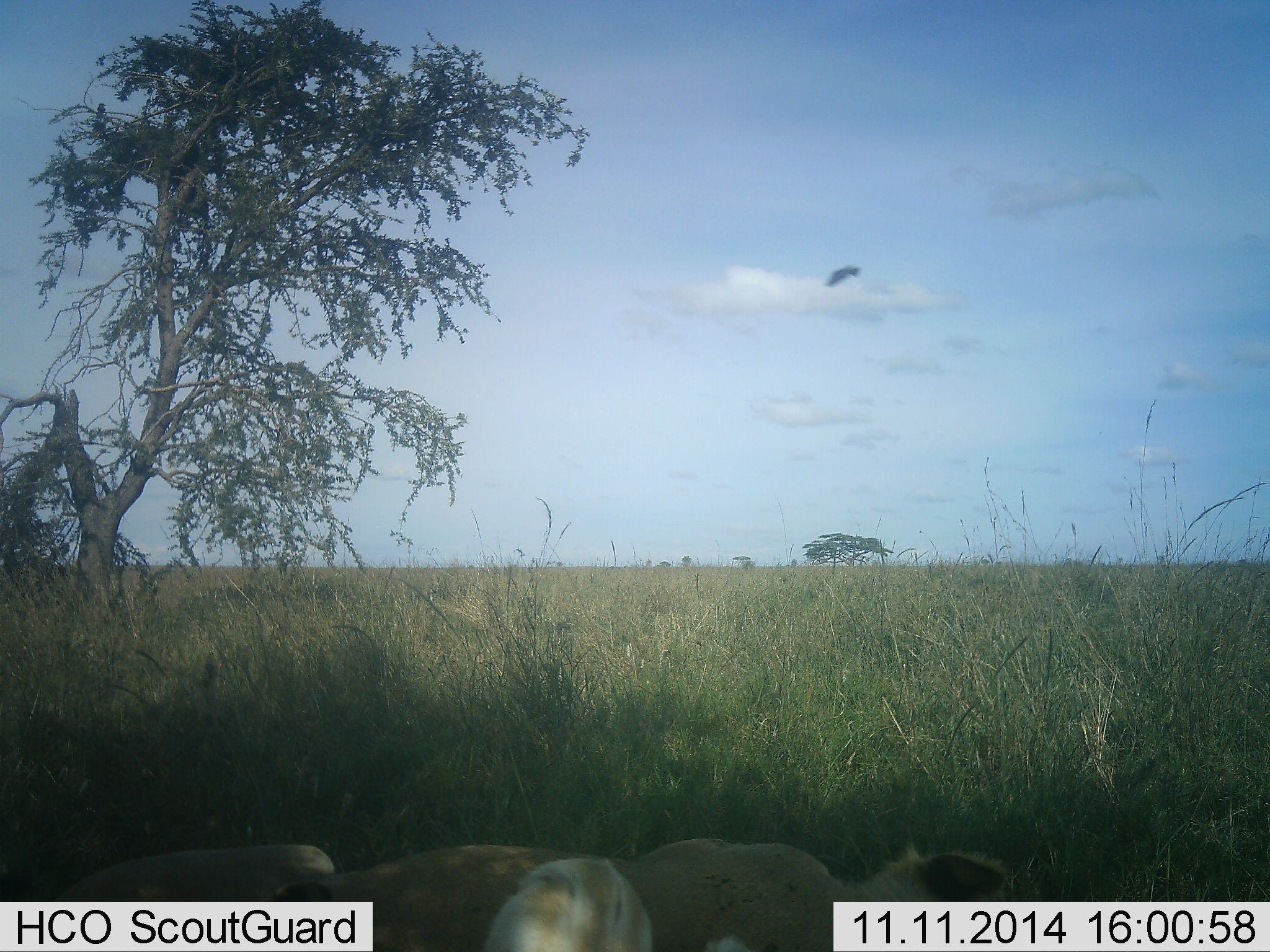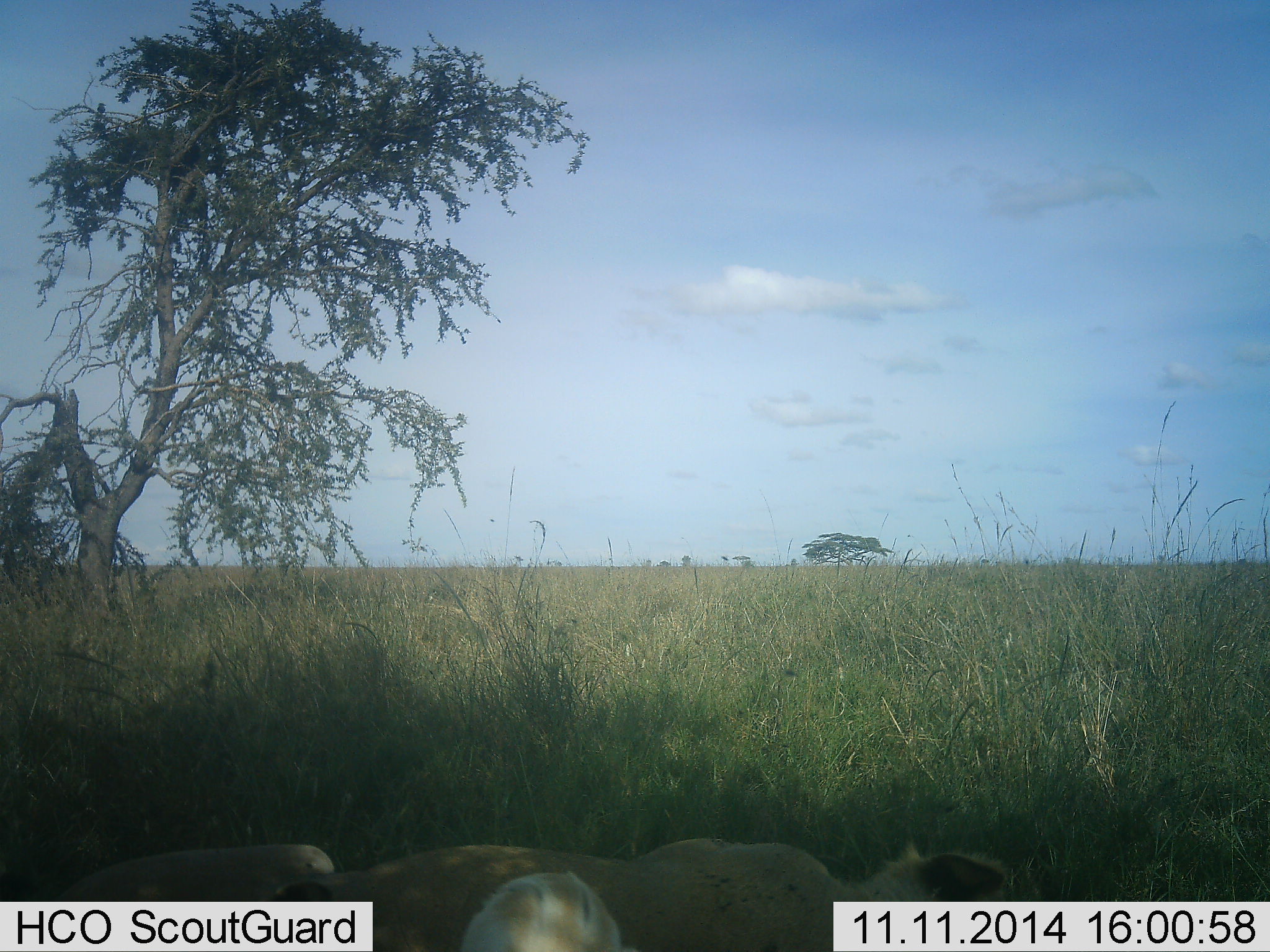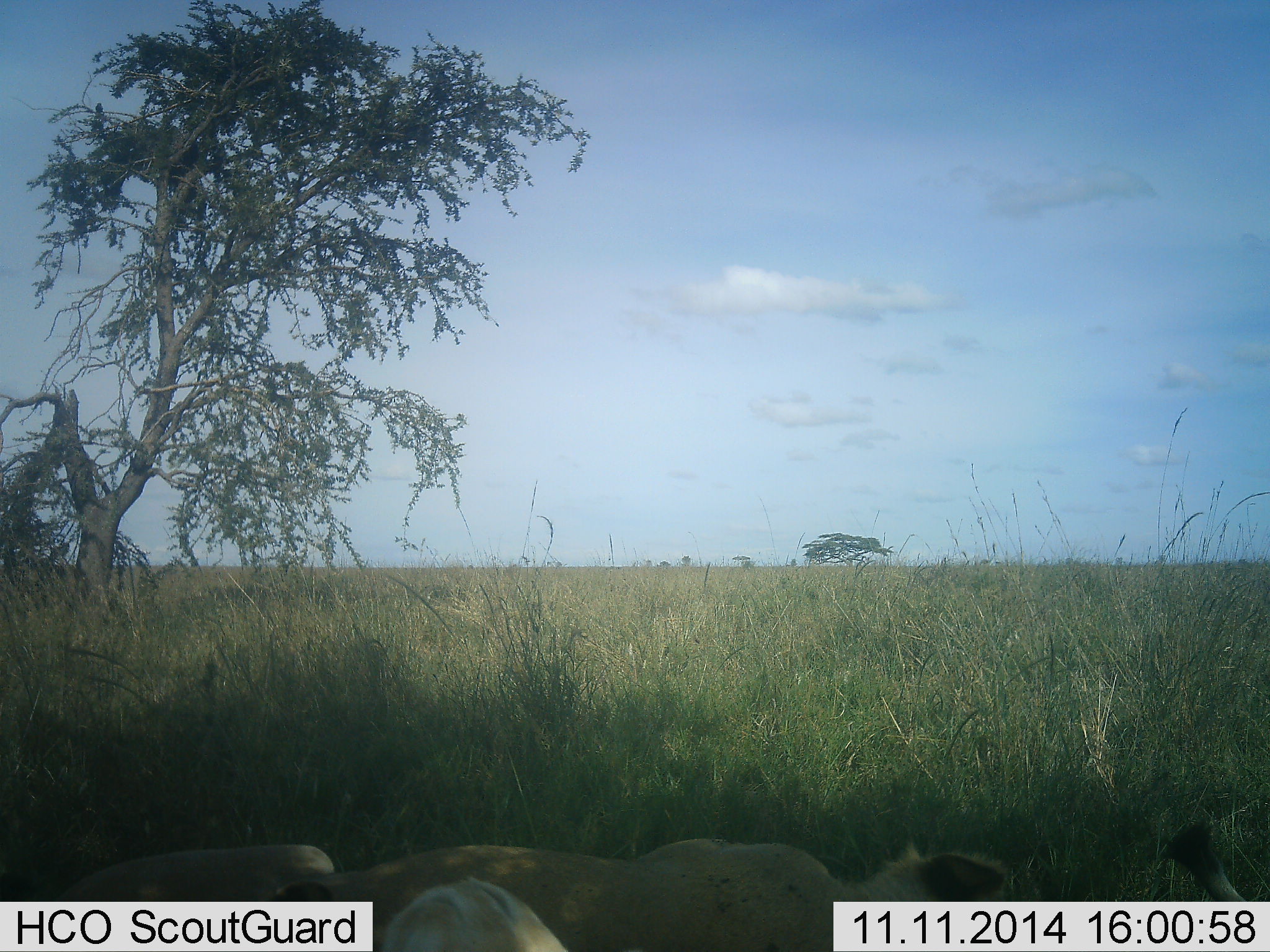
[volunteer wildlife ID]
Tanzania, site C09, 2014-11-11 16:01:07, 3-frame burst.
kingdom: Animalia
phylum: Chordata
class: Mammalia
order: Carnivora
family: Felidae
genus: Panthera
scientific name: Panthera leo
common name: lion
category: lionfemale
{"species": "lionfemale (lion) (Panthera leo)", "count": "2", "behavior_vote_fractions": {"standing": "0%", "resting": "100%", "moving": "0%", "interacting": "0%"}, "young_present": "0%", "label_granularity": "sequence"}